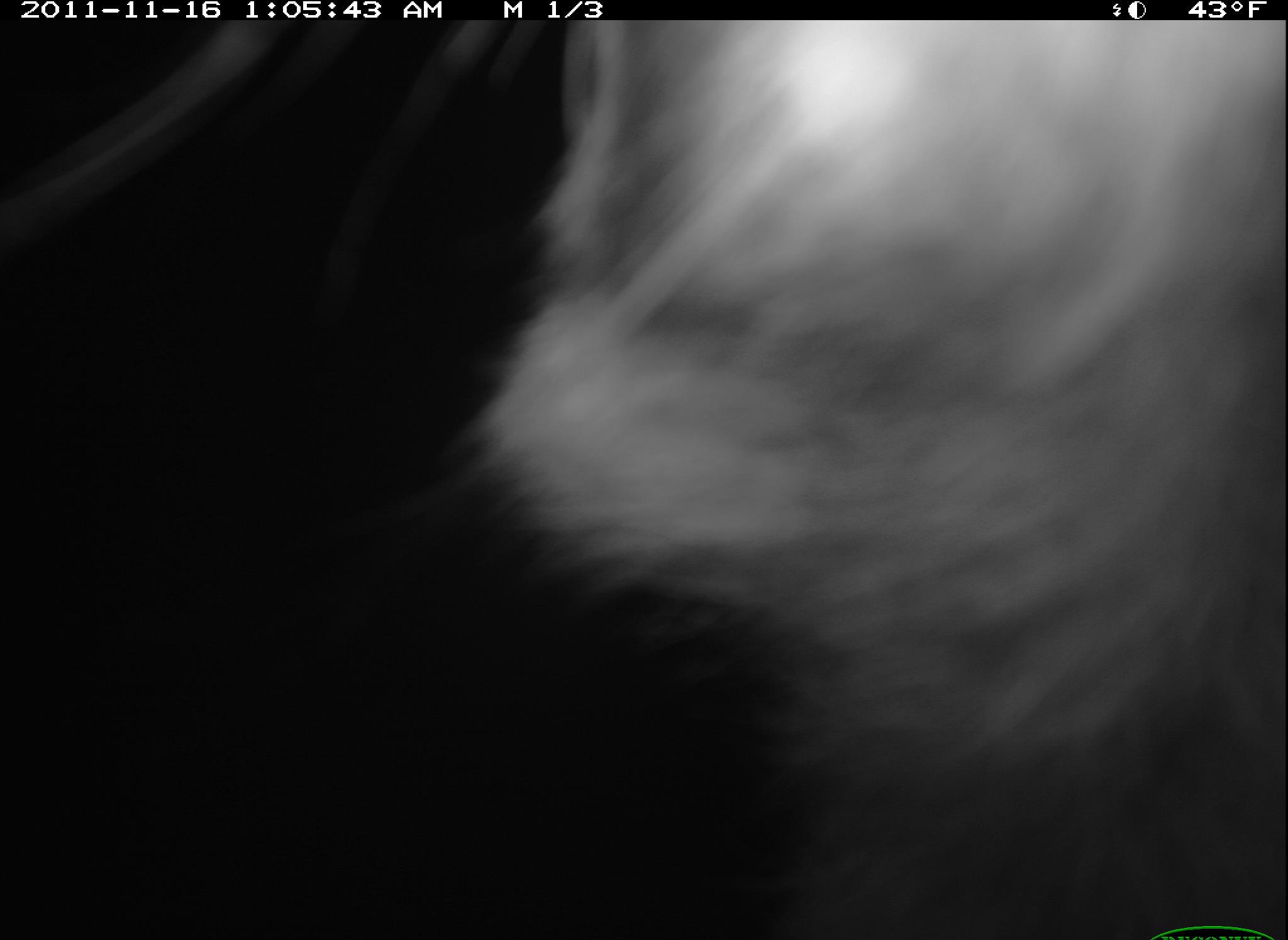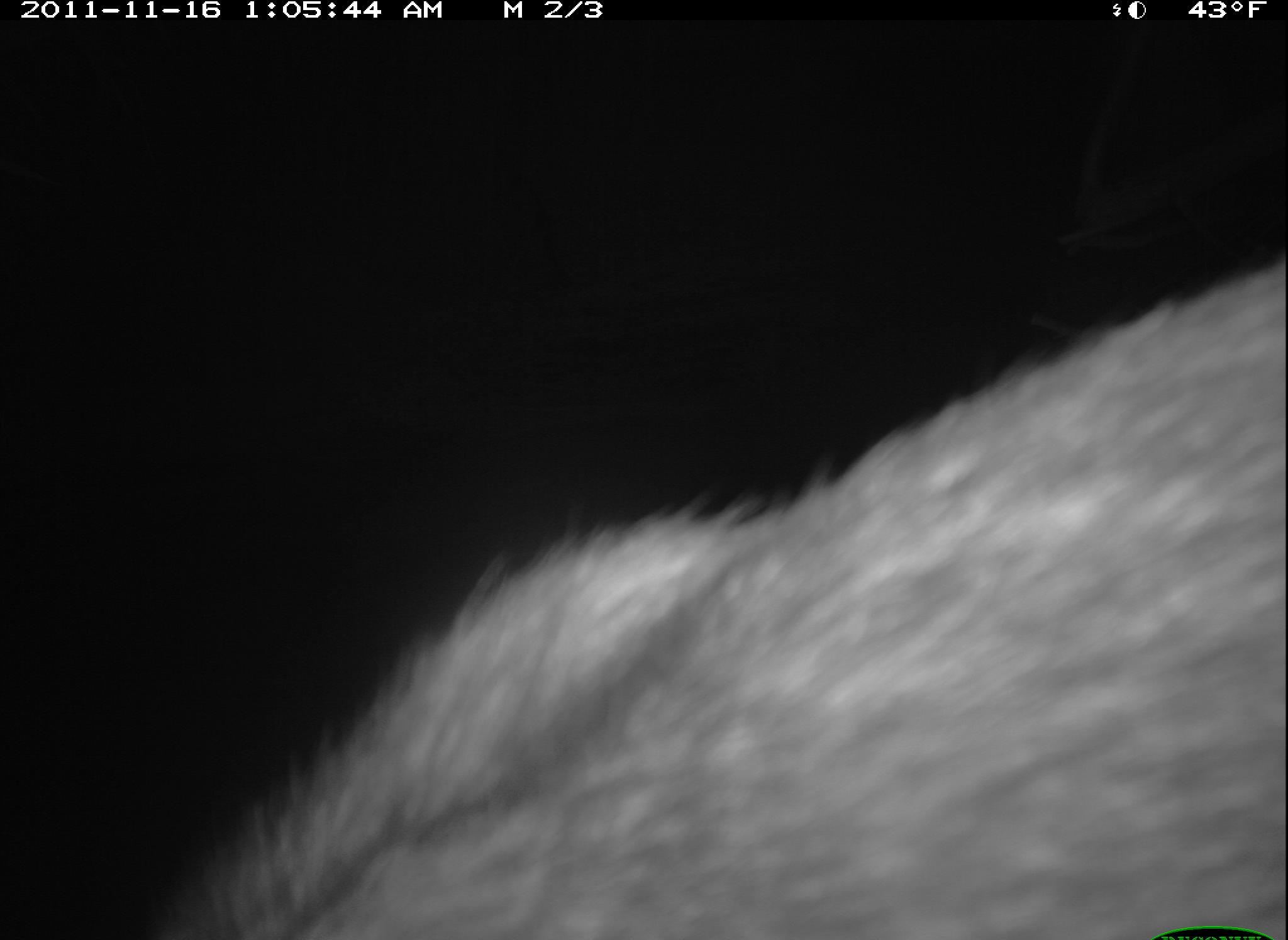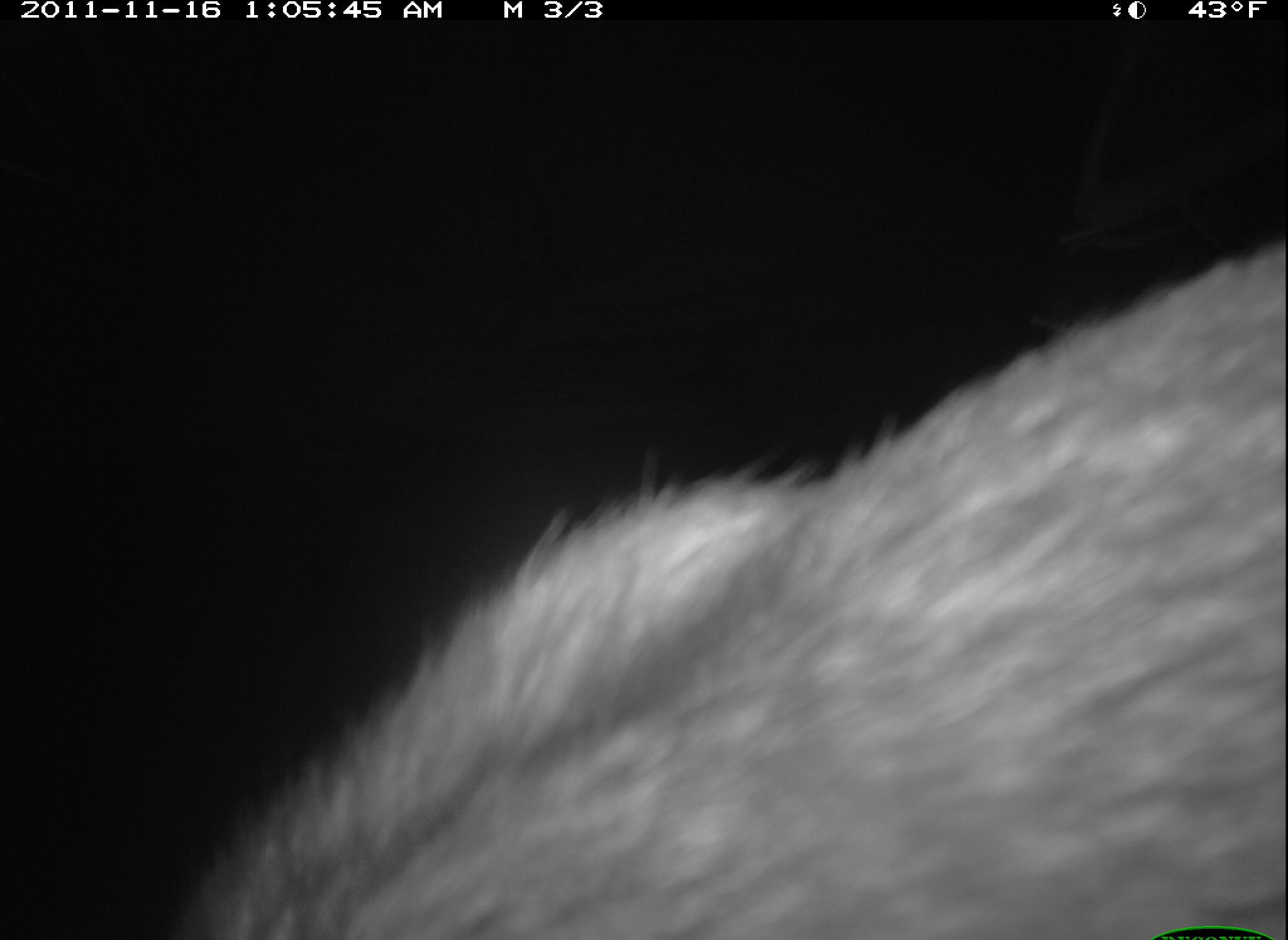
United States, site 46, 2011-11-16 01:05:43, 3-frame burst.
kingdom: Animalia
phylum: Chordata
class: Mammalia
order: Carnivora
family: Procyonidae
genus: Procyon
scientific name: Procyon lotor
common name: raccoon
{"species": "raccoon (Procyon lotor)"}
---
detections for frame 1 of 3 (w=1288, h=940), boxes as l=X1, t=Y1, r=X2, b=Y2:
raccoon: l=477, t=16, r=1280, b=940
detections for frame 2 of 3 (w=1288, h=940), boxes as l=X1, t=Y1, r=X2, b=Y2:
raccoon: l=121, t=250, r=1286, b=926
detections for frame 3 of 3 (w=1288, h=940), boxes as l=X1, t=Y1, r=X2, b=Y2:
raccoon: l=151, t=211, r=1288, b=940